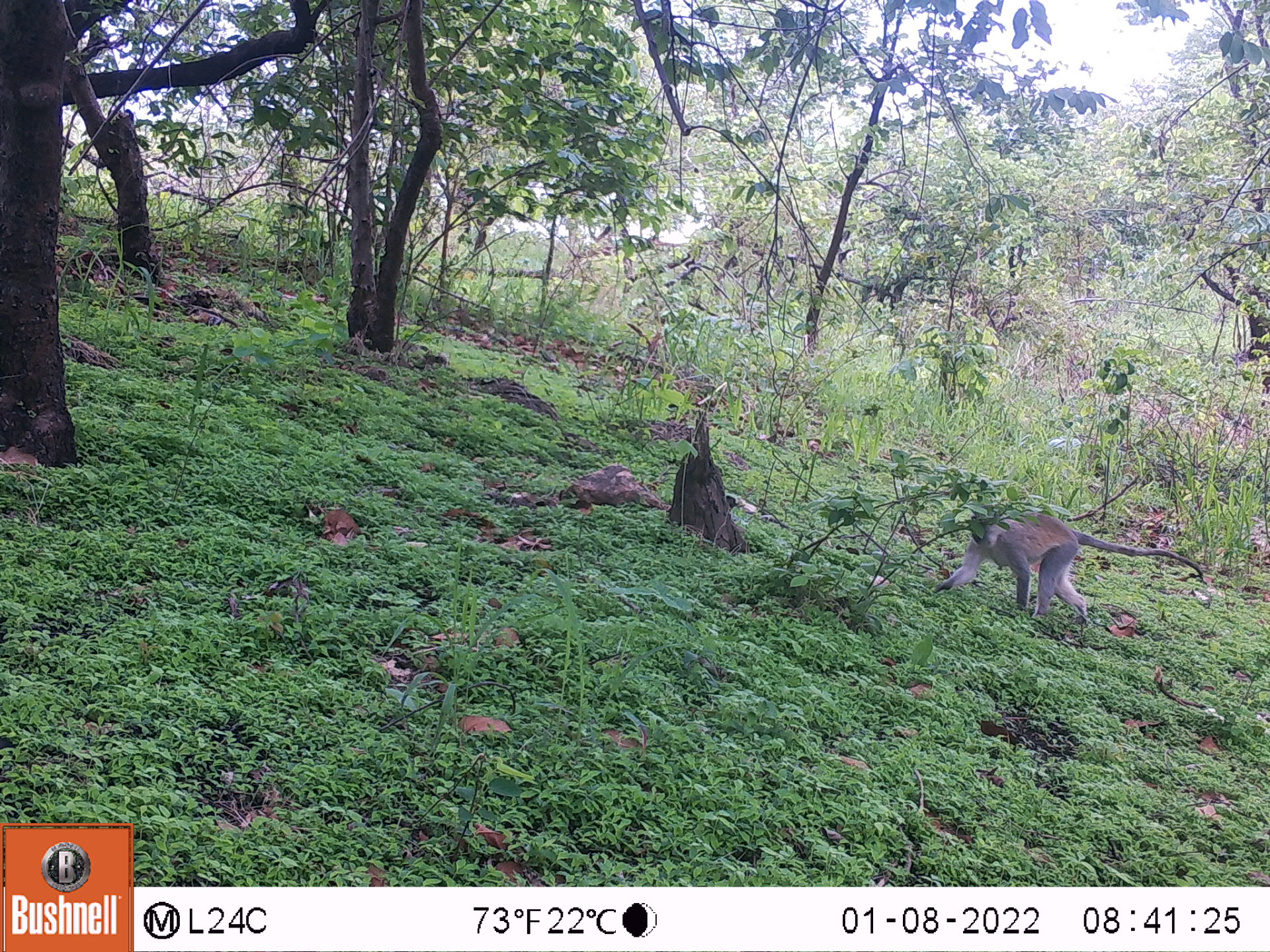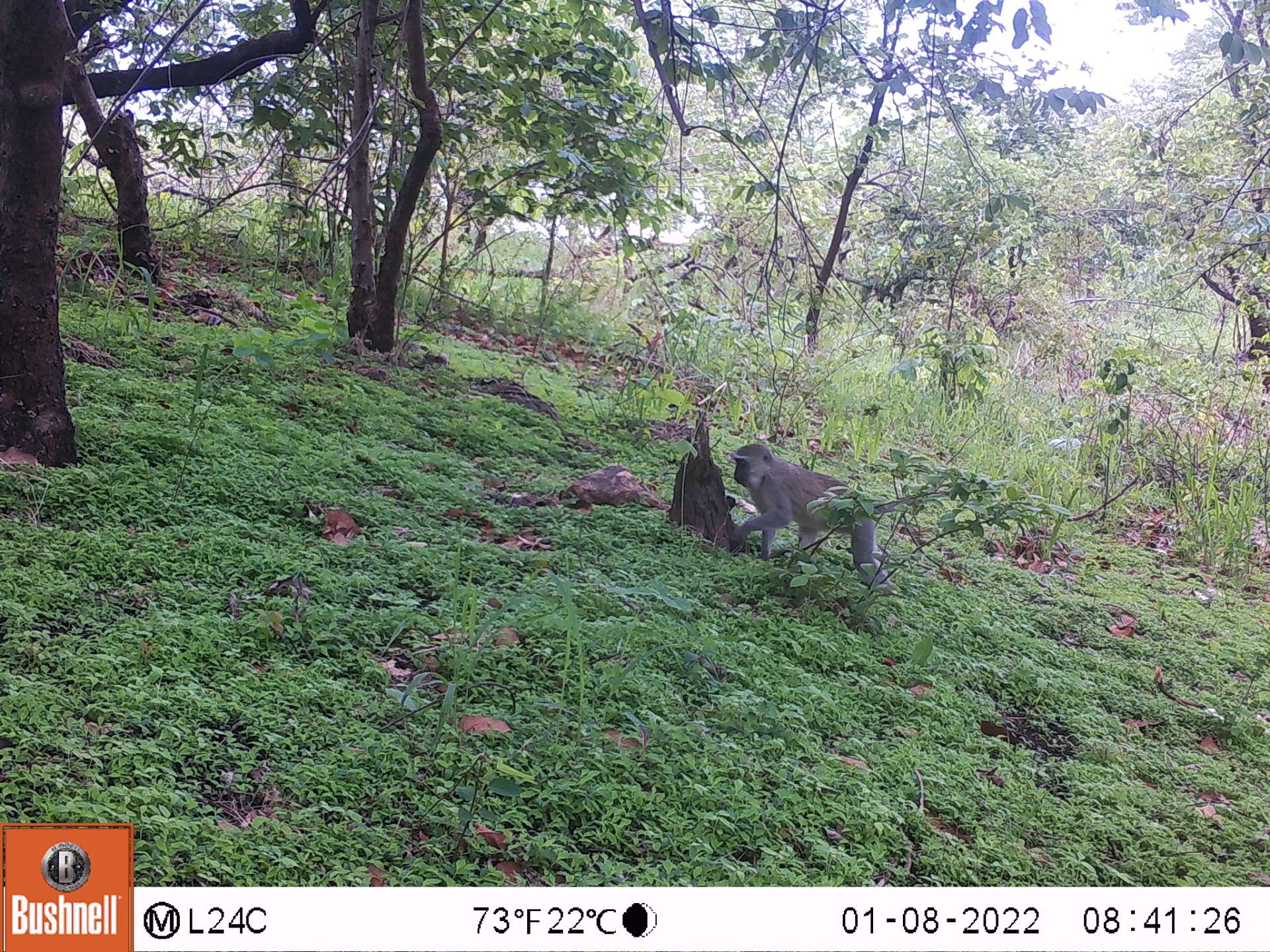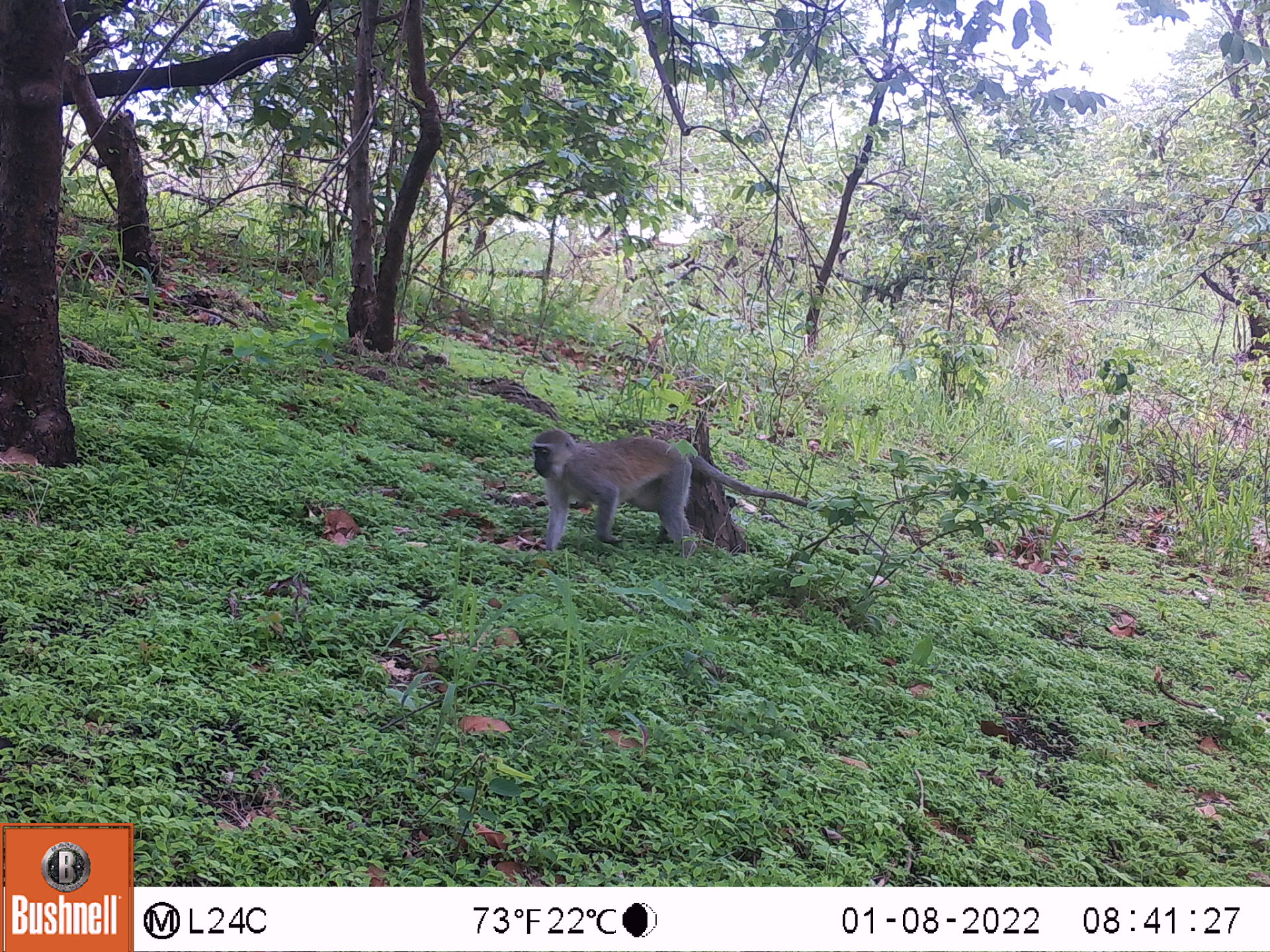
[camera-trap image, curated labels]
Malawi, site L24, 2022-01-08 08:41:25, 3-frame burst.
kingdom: Animalia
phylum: Chordata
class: Mammalia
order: Primates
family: Cercopithecidae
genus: Chlorocebus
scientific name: Chlorocebus pygerythrus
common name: vervet monkey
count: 1